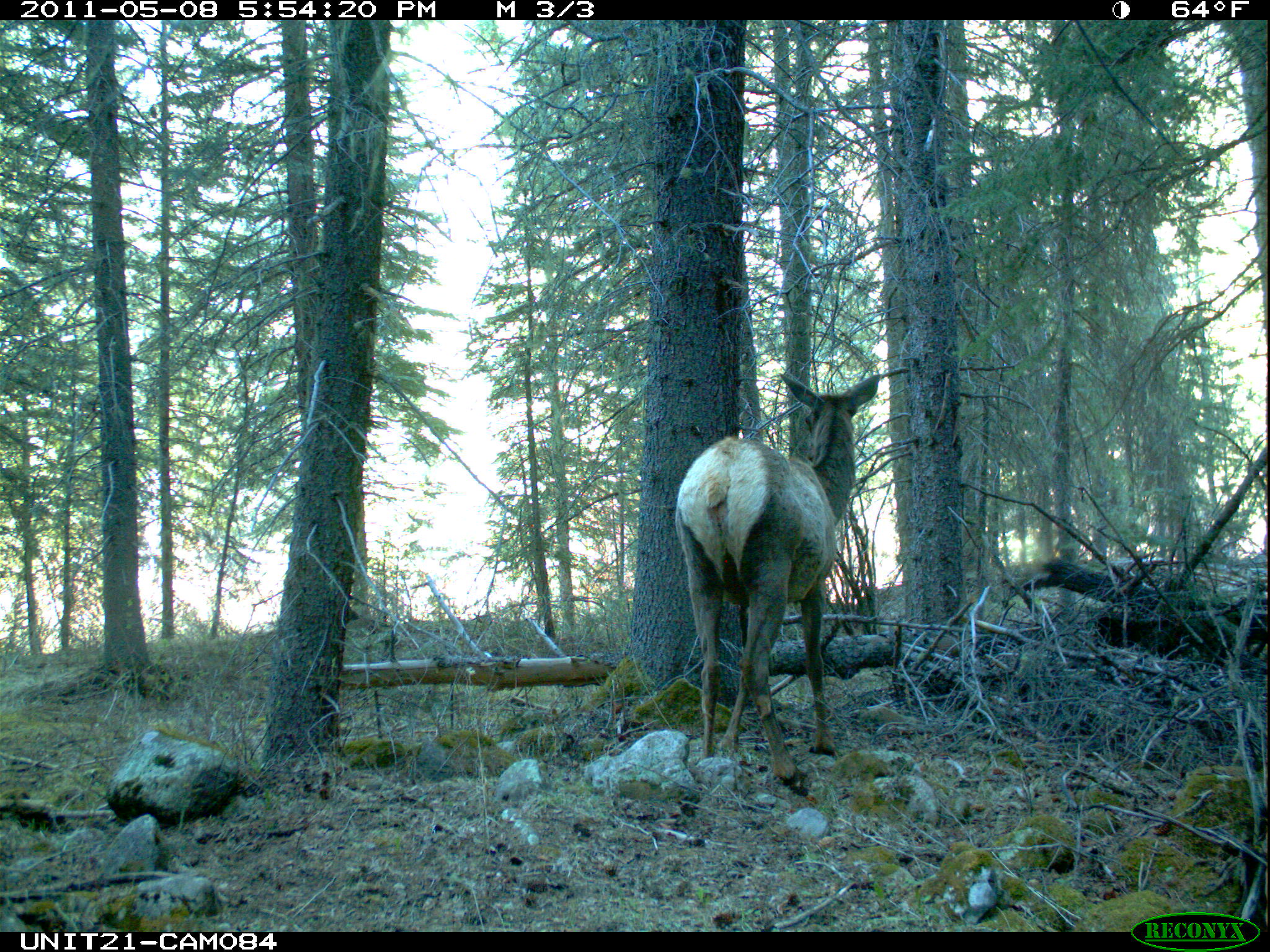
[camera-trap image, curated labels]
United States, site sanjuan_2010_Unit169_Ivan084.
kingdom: Animalia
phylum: Chordata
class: Mammalia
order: Artiodactyla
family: Cervidae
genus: Cervus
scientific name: Cervus elaphus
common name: red deer